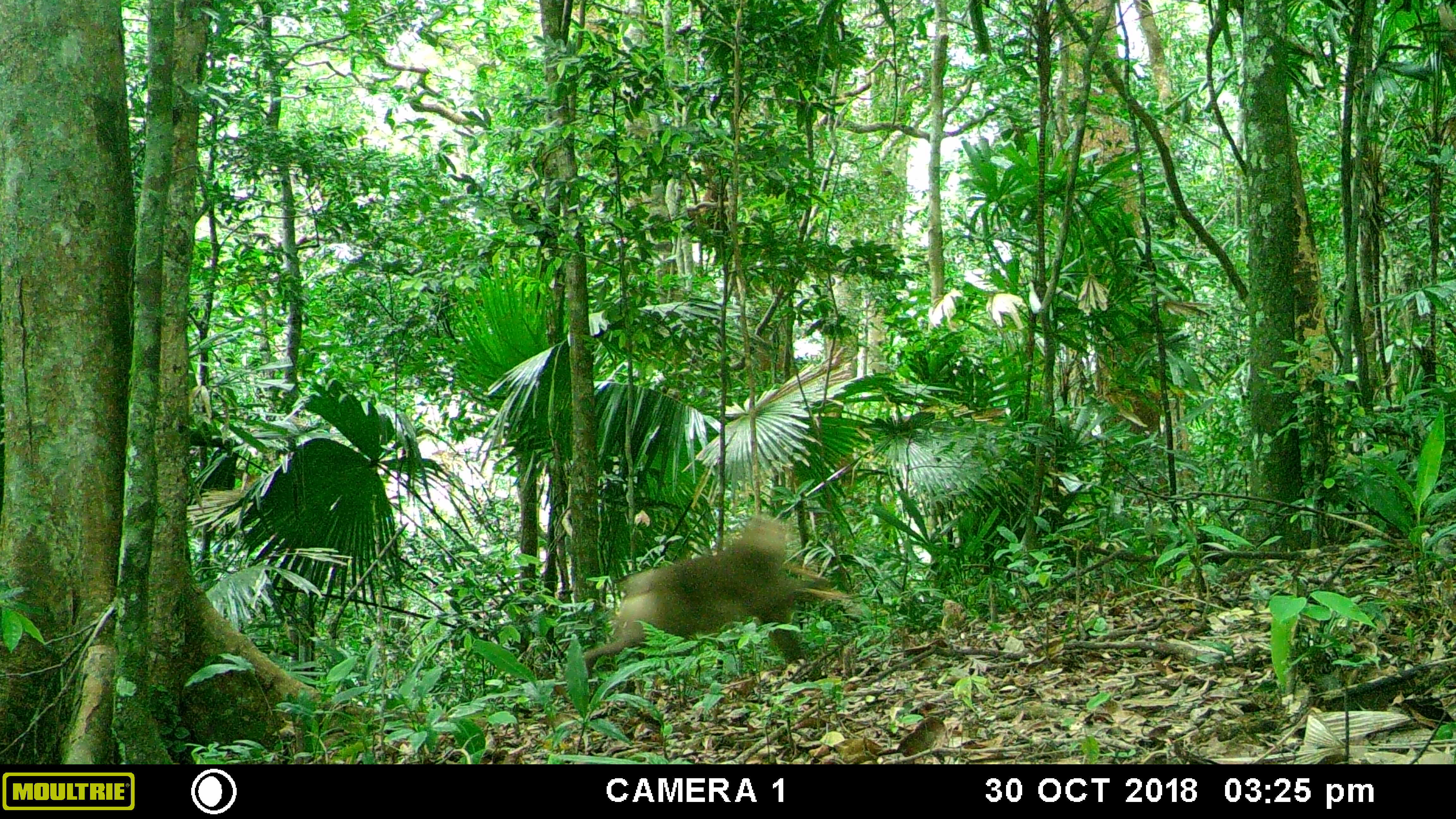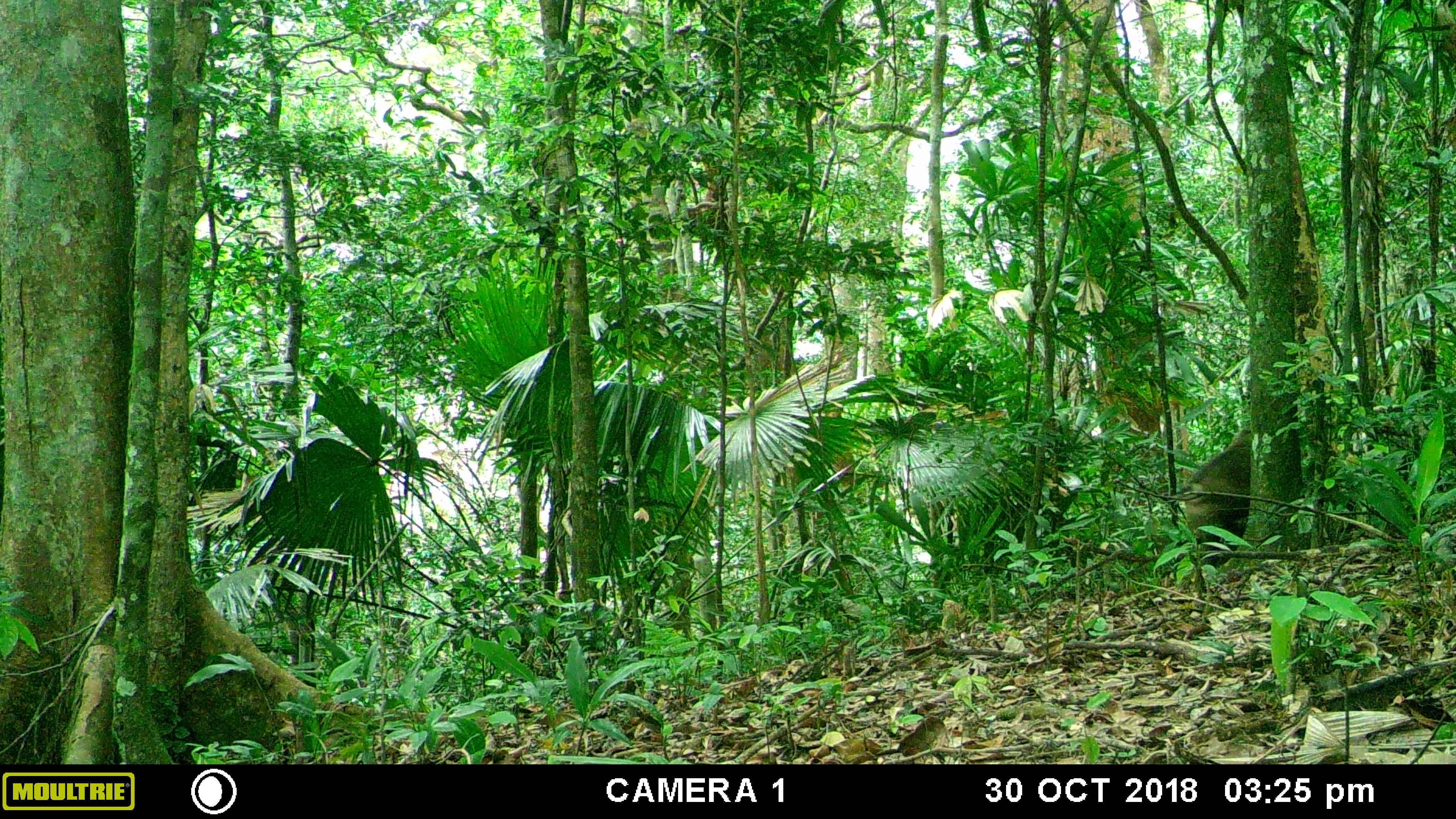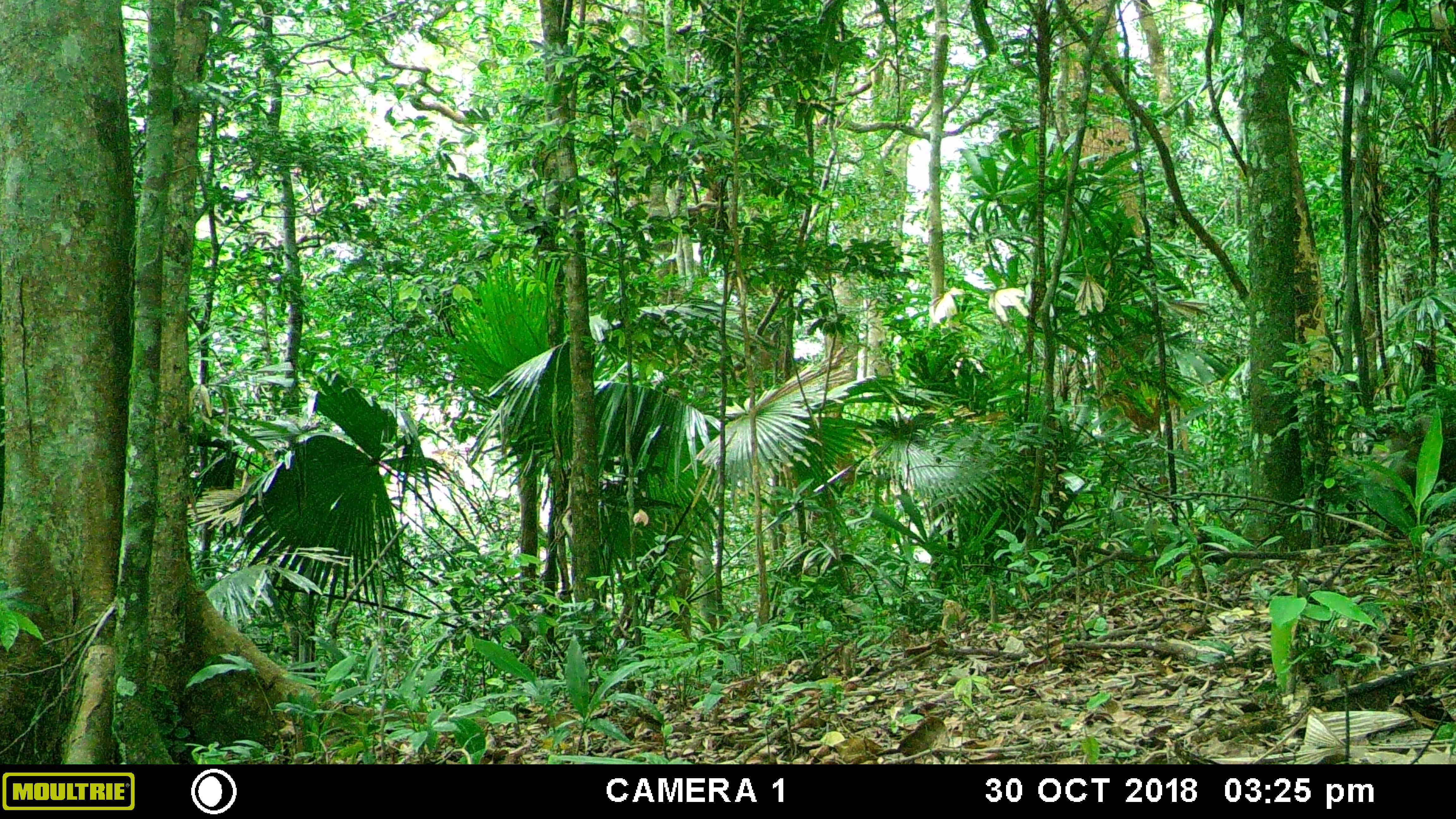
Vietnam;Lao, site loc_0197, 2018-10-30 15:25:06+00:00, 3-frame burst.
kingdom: Animalia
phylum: Chordata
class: Mammalia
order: Primates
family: Cercopithecidae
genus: Macaca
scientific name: Macaca nemestrina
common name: pig-tailed macaque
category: pig tailed macaque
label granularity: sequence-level